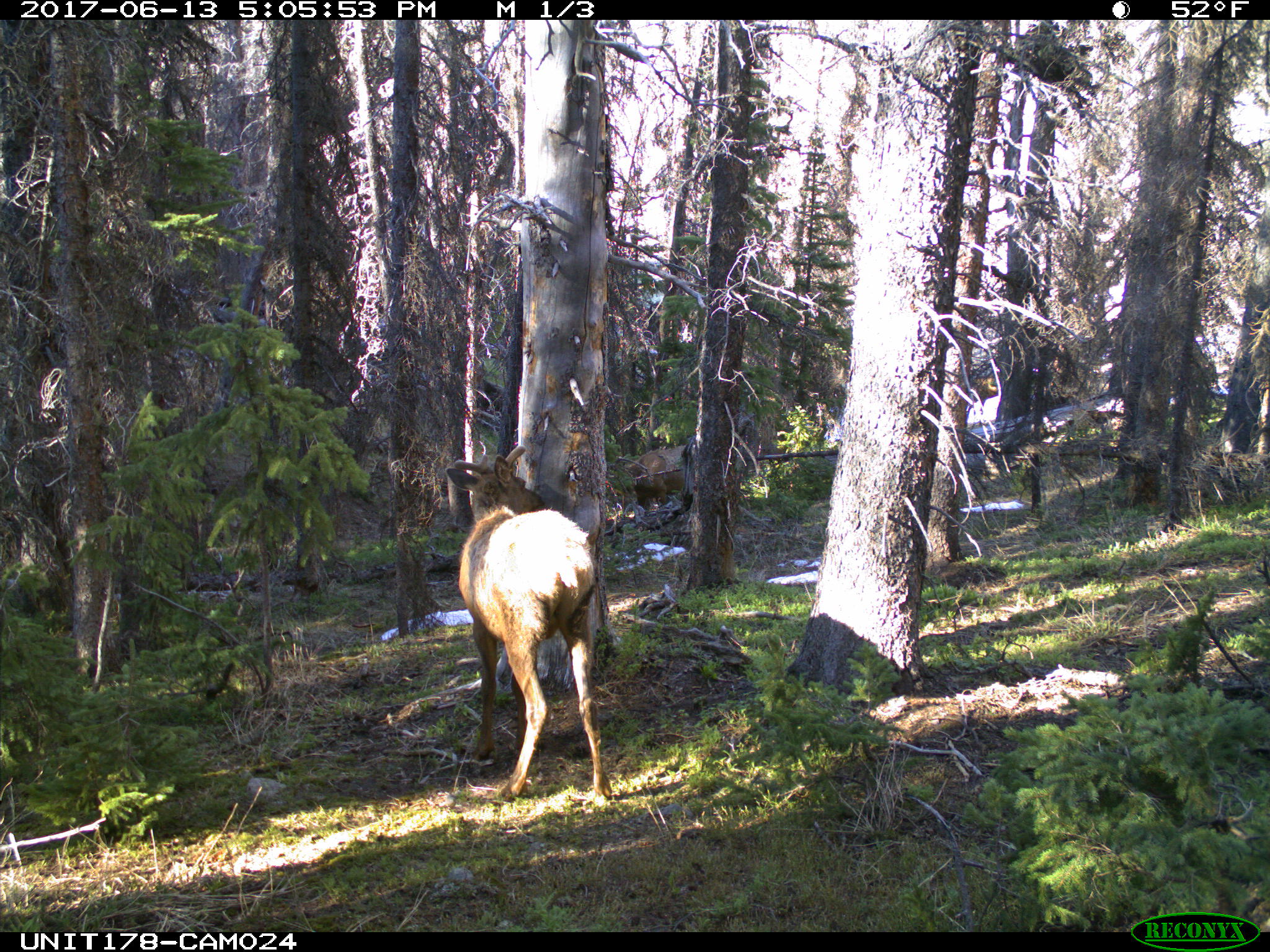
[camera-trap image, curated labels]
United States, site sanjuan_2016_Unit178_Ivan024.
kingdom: Animalia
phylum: Chordata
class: Mammalia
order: Artiodactyla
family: Cervidae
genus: Cervus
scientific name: Cervus elaphus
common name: red deer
Cervus elaphus (red deer).